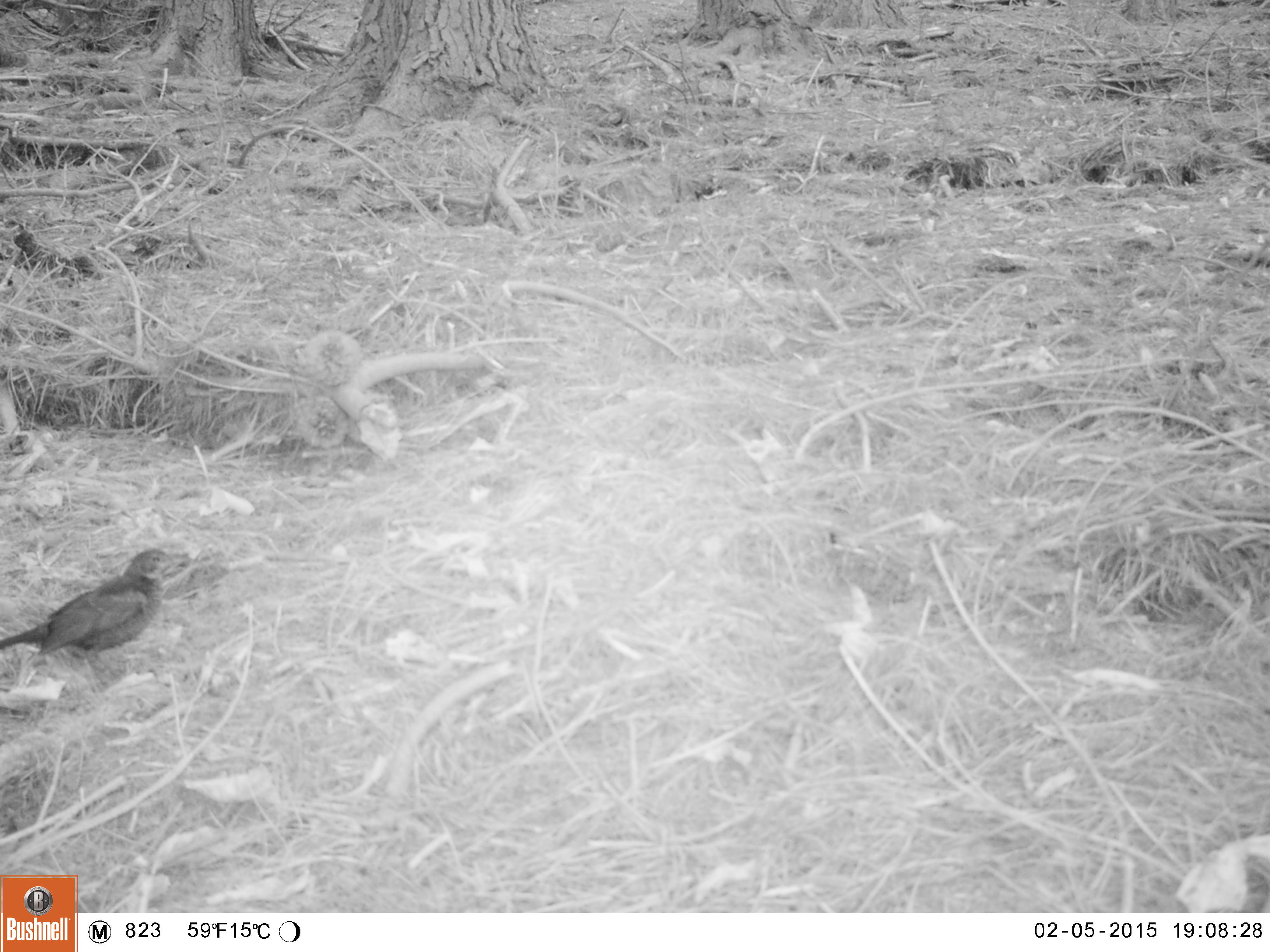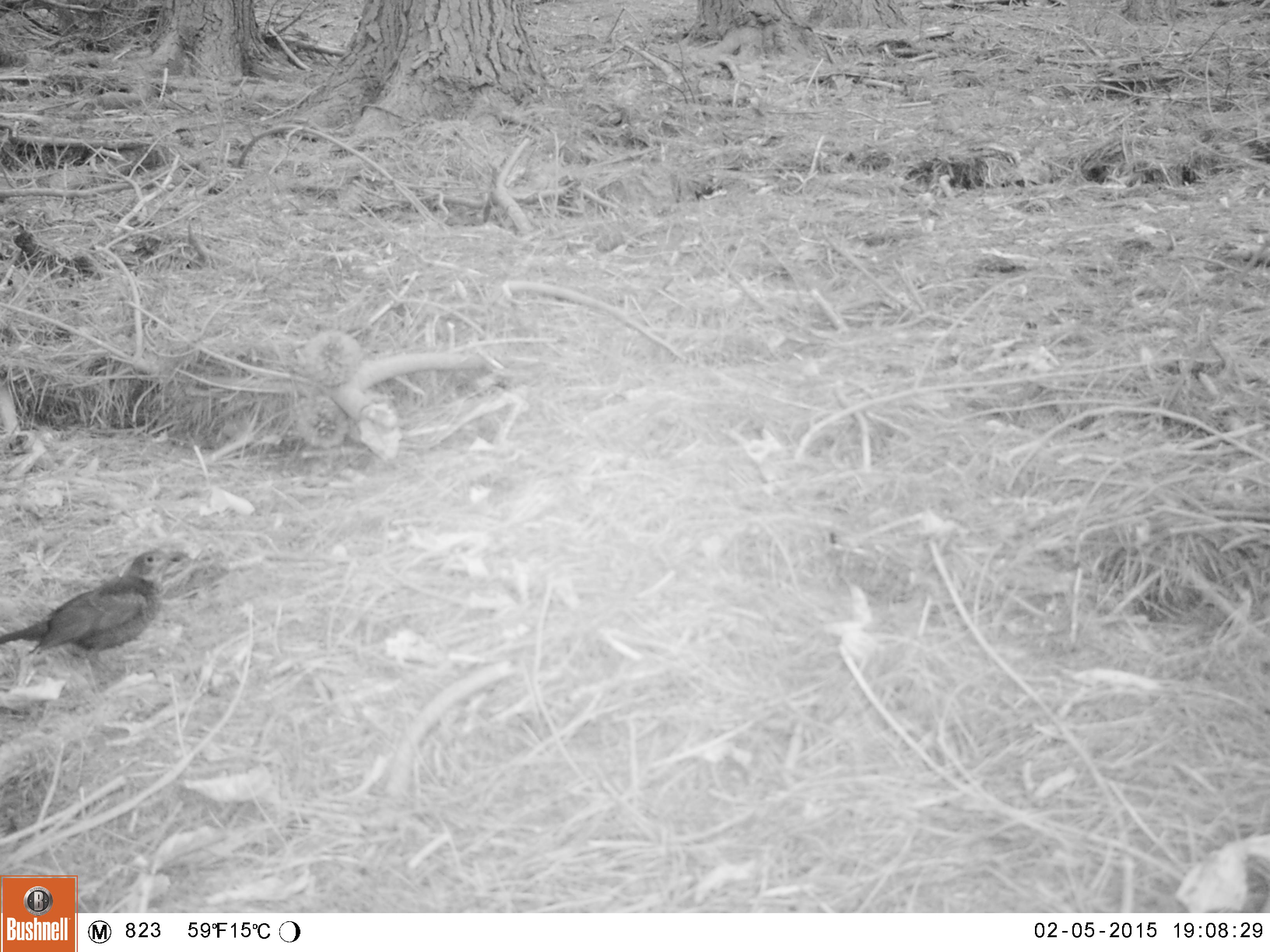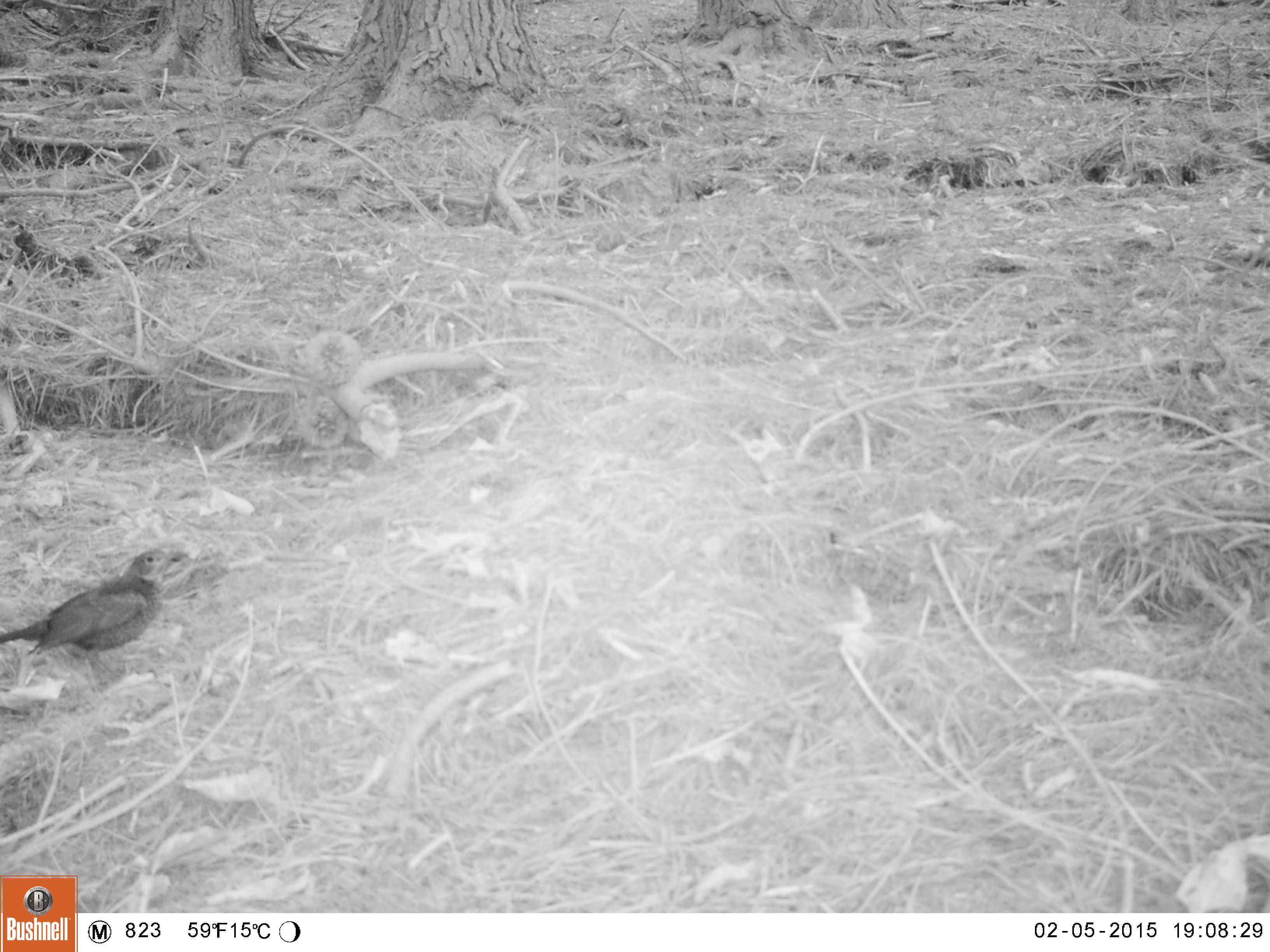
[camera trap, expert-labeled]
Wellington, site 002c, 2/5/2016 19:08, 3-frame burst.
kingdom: Animalia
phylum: Chordata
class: Aves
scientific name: Aves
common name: bird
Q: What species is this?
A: Bird (Aves).